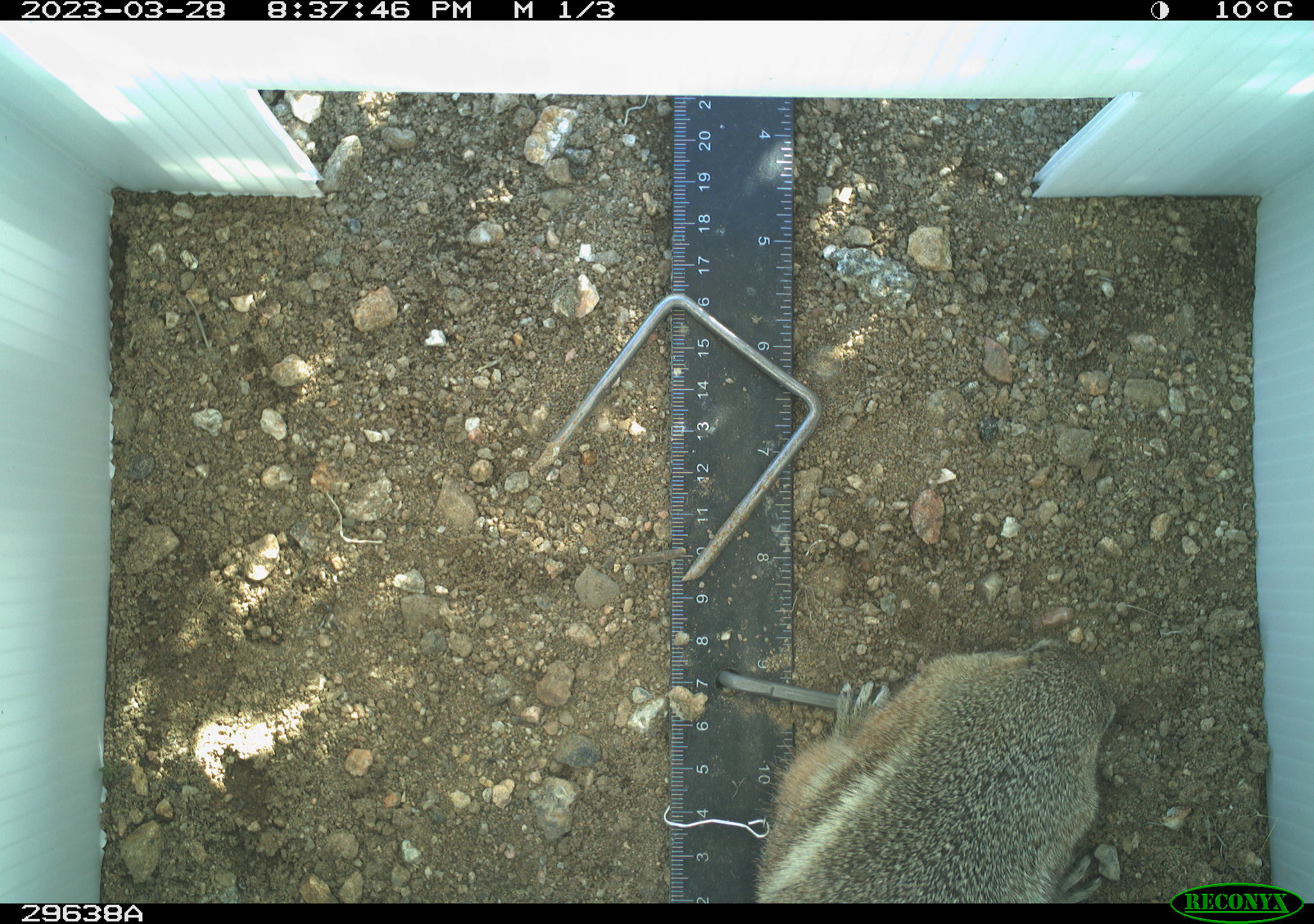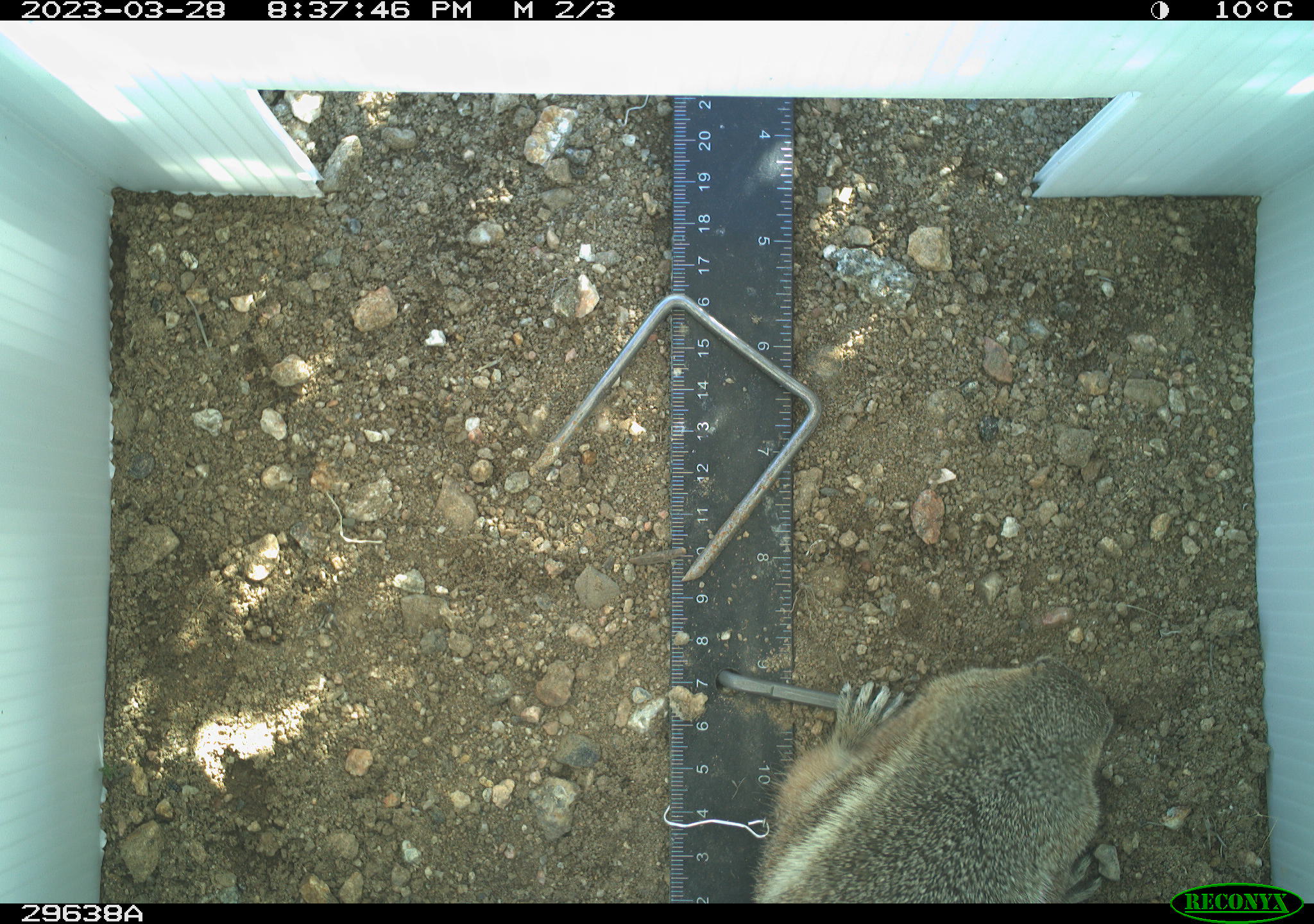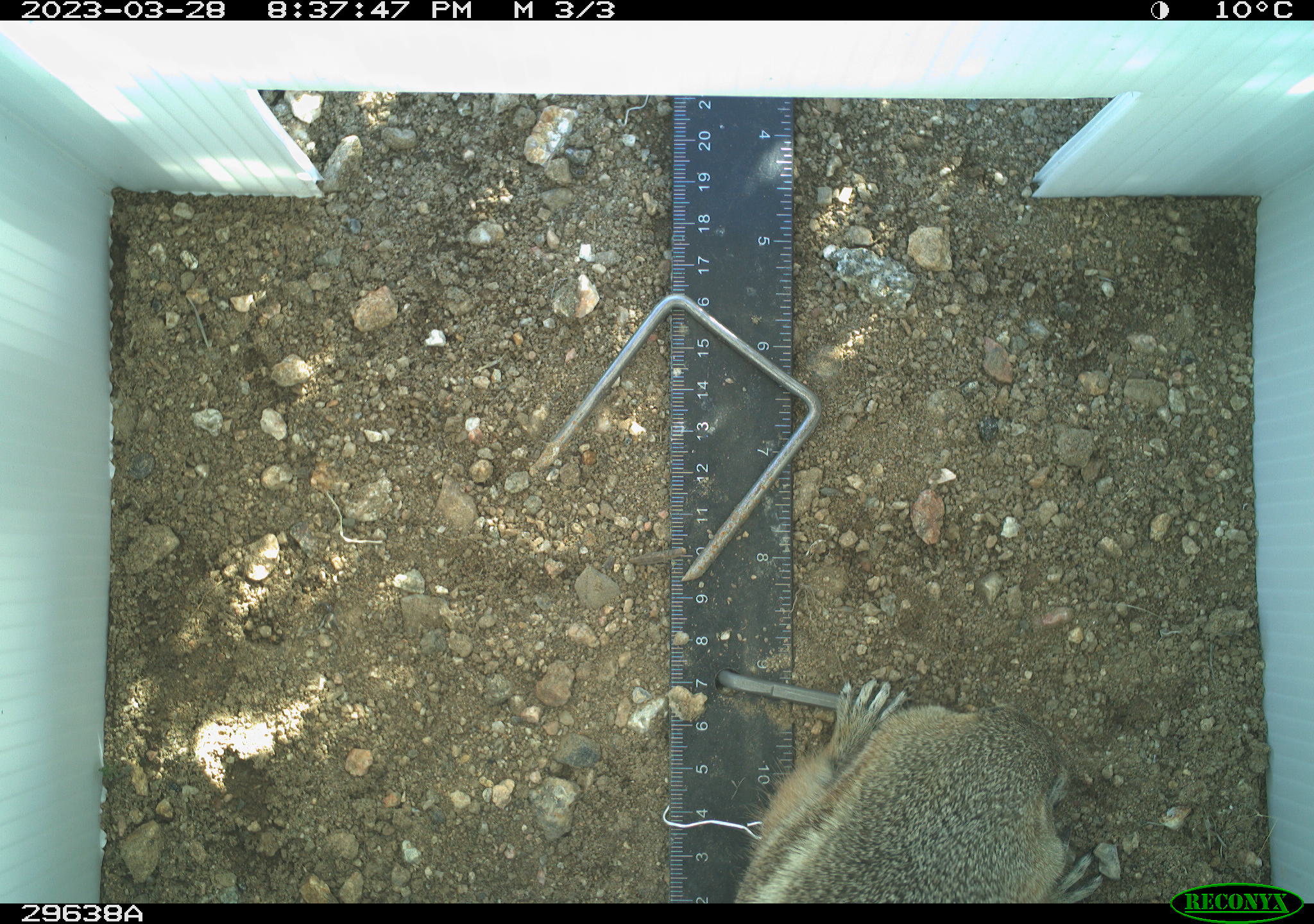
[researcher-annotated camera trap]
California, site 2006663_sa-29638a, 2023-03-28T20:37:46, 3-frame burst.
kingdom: Animalia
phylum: Chordata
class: Mammalia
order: Rodentia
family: Sciuridae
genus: Ammospermophilus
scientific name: Ammospermophilus leucurus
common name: white-tailed antelope squirrel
White-tailed antelope squirrel (Ammospermophilus leucurus).